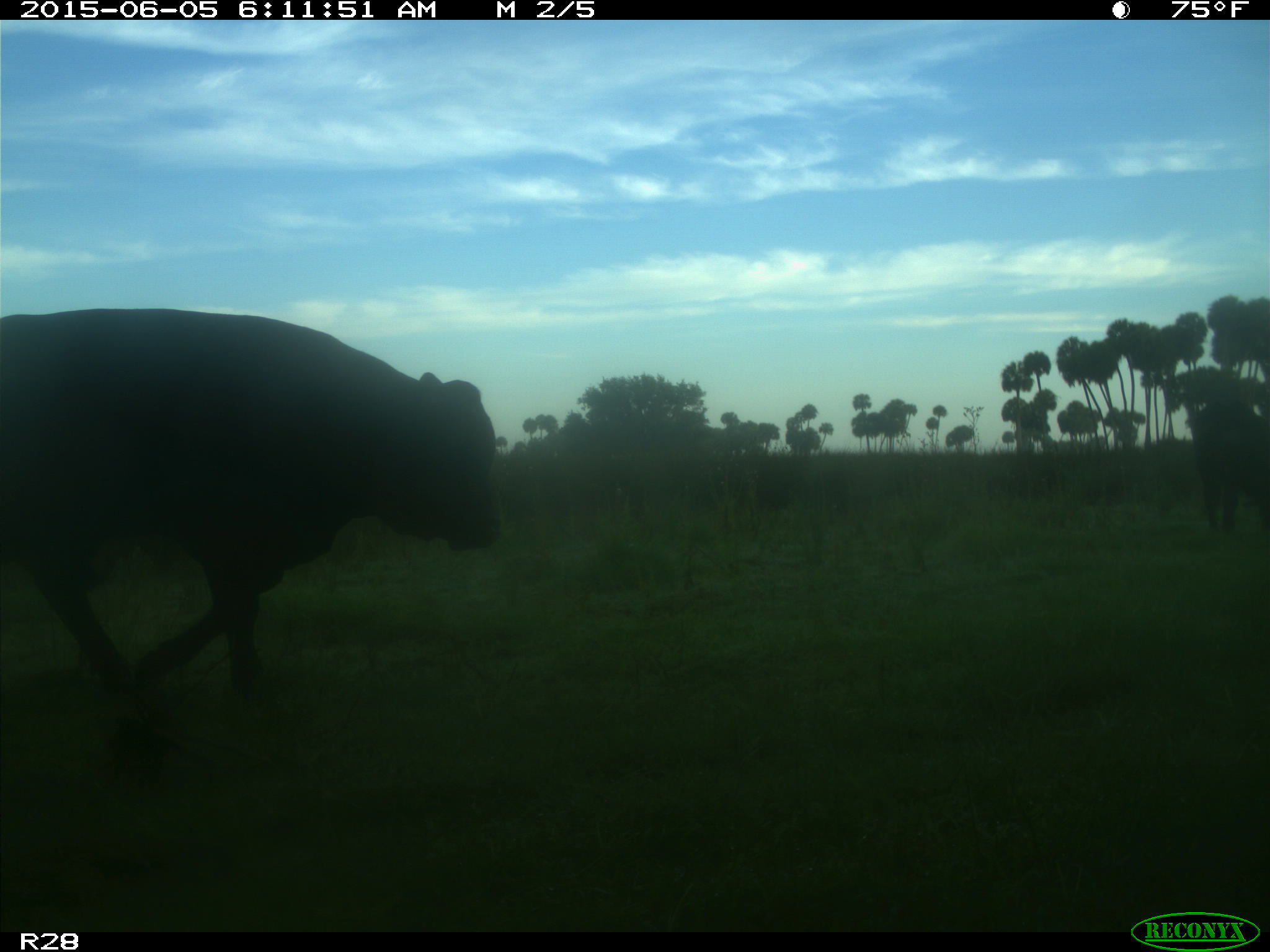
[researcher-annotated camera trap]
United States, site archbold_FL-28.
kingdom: Animalia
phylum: Chordata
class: Mammalia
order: Artiodactyla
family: Bovidae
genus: Bos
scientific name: Bos taurus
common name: domestic cow